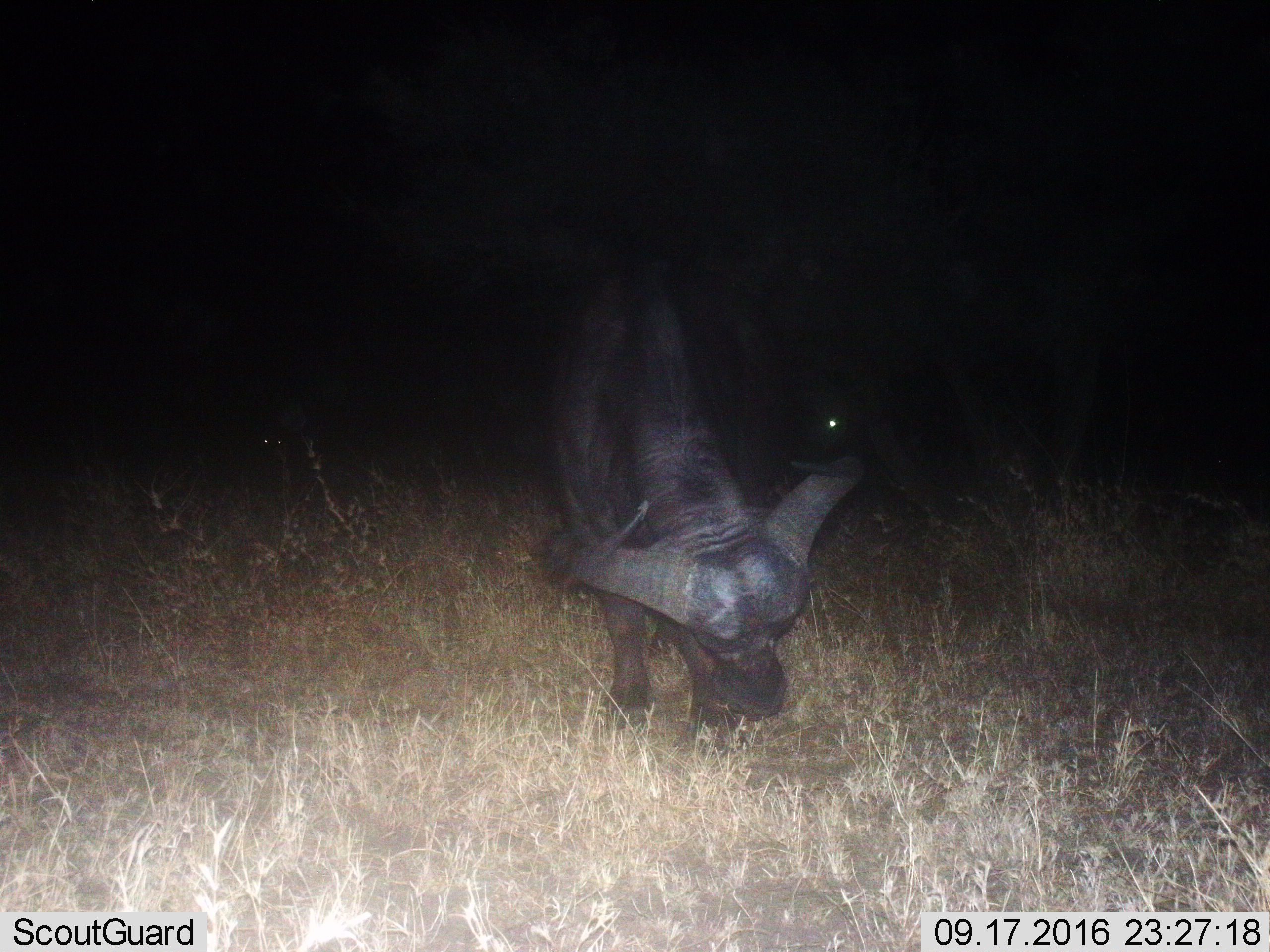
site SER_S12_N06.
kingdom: Animalia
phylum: Chordata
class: Mammalia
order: Artiodactyla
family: Bovidae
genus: Syncerus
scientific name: Syncerus caffer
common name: african buffalo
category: buffalo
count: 1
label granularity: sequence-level